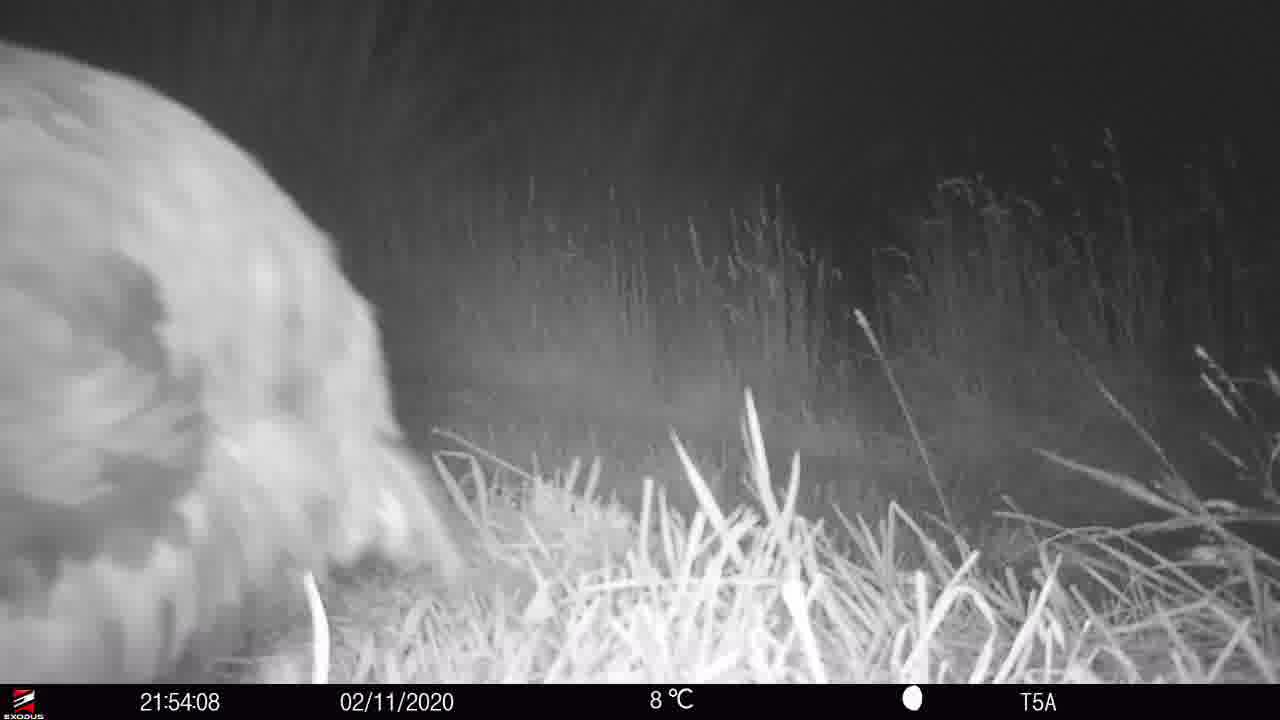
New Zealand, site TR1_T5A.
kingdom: Animalia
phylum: Chordata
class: Aves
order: Gruiformes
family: Rallidae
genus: Porphyrio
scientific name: Porphyrio mantelli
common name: takahe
Takahe (Porphyrio mantelli).